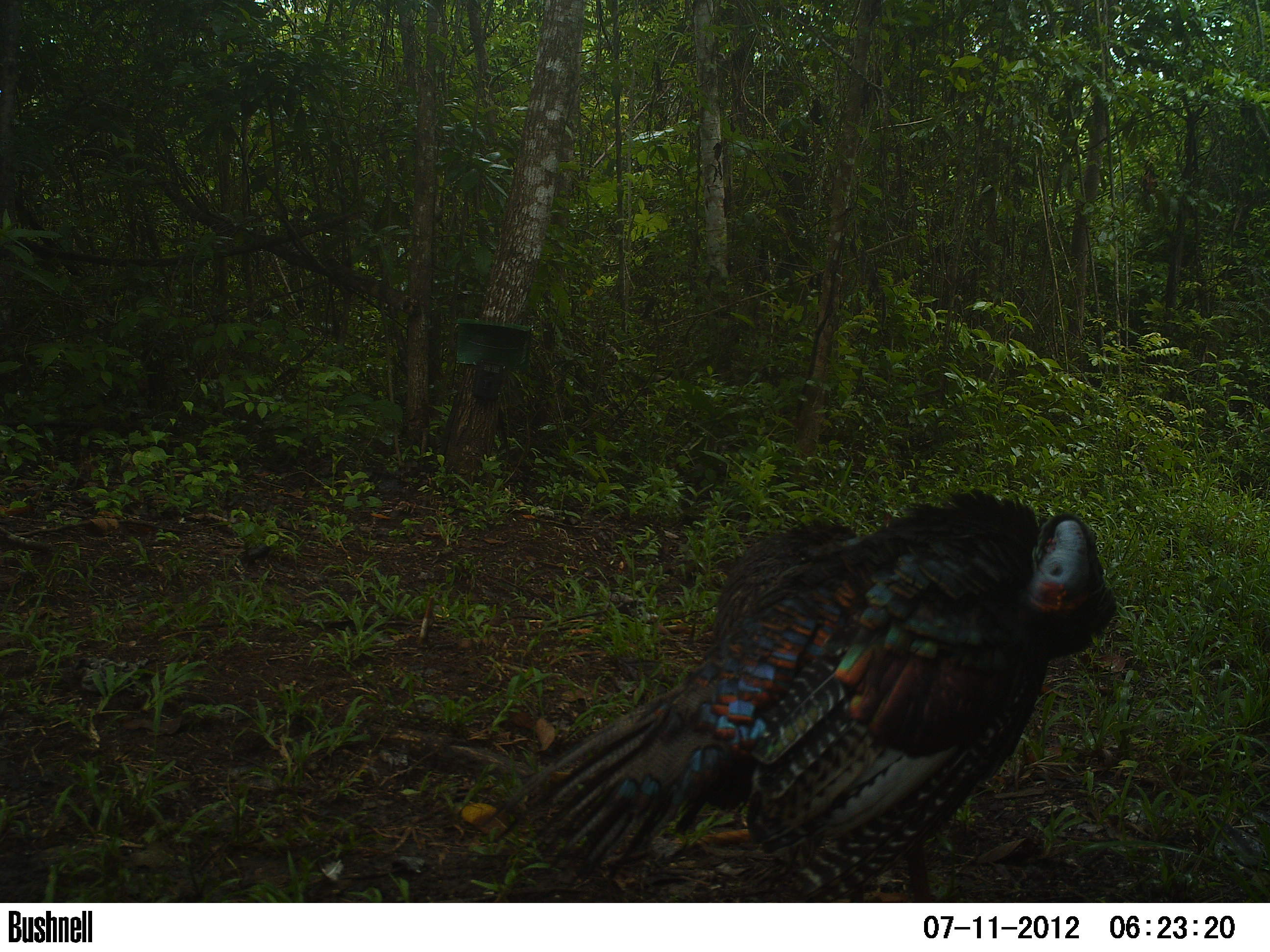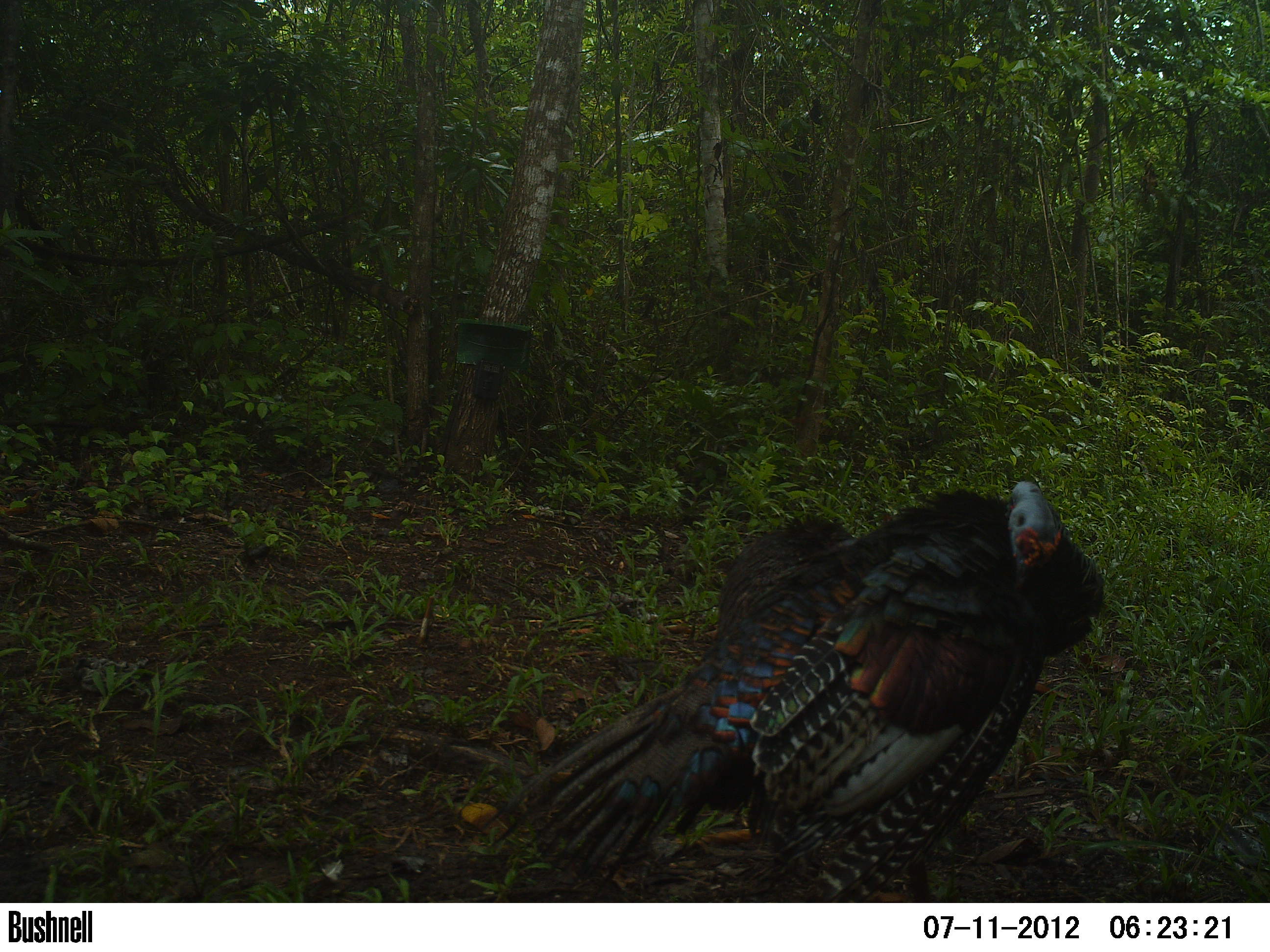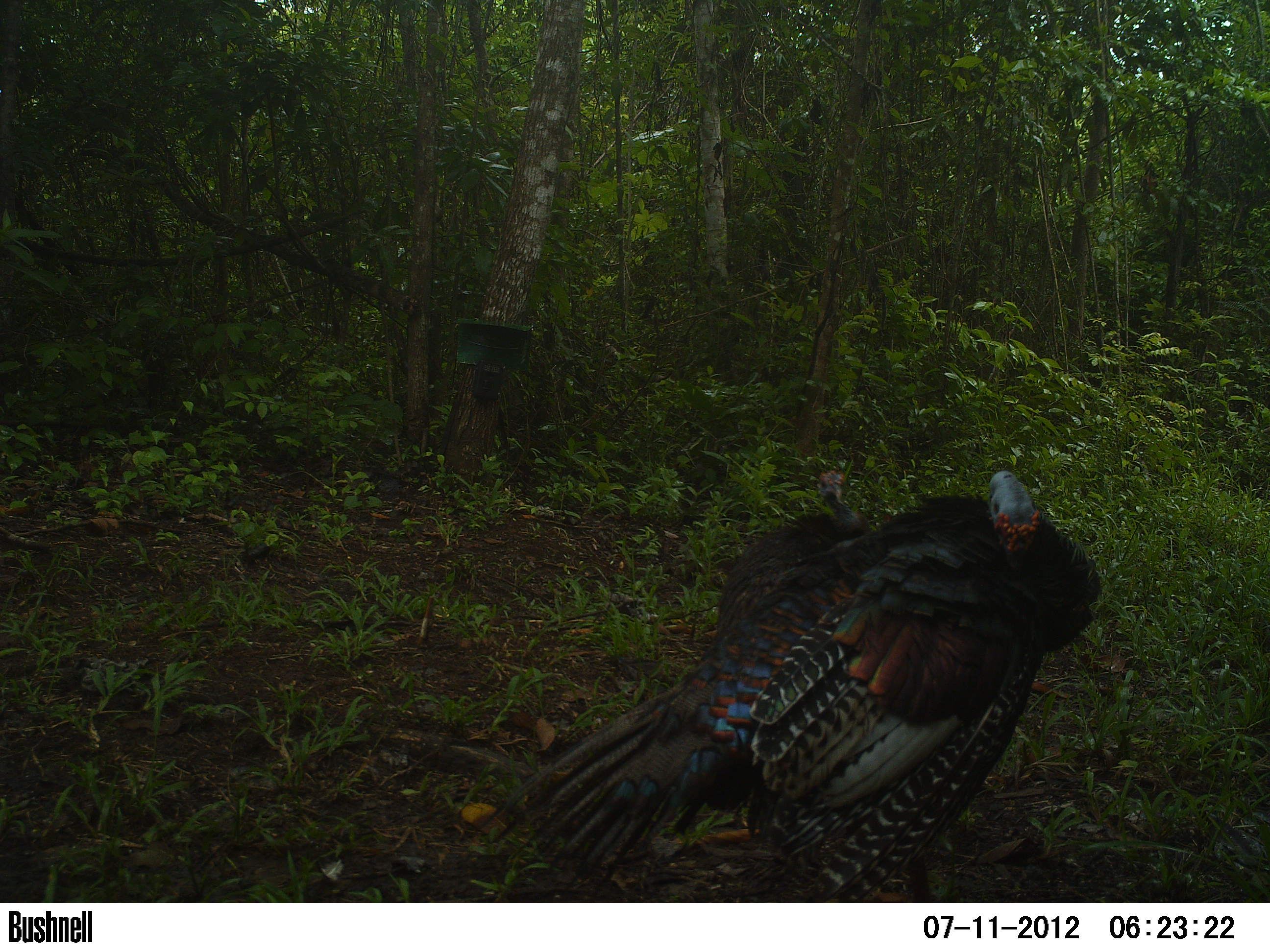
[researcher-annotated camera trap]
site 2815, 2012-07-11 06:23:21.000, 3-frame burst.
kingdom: Animalia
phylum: Chordata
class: Aves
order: Galliformes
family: Phasianidae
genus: Meleagris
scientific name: Meleagris ocellata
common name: ocellated turkey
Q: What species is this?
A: Meleagris ocellata (ocellated turkey).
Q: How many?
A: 2.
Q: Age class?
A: Adult.